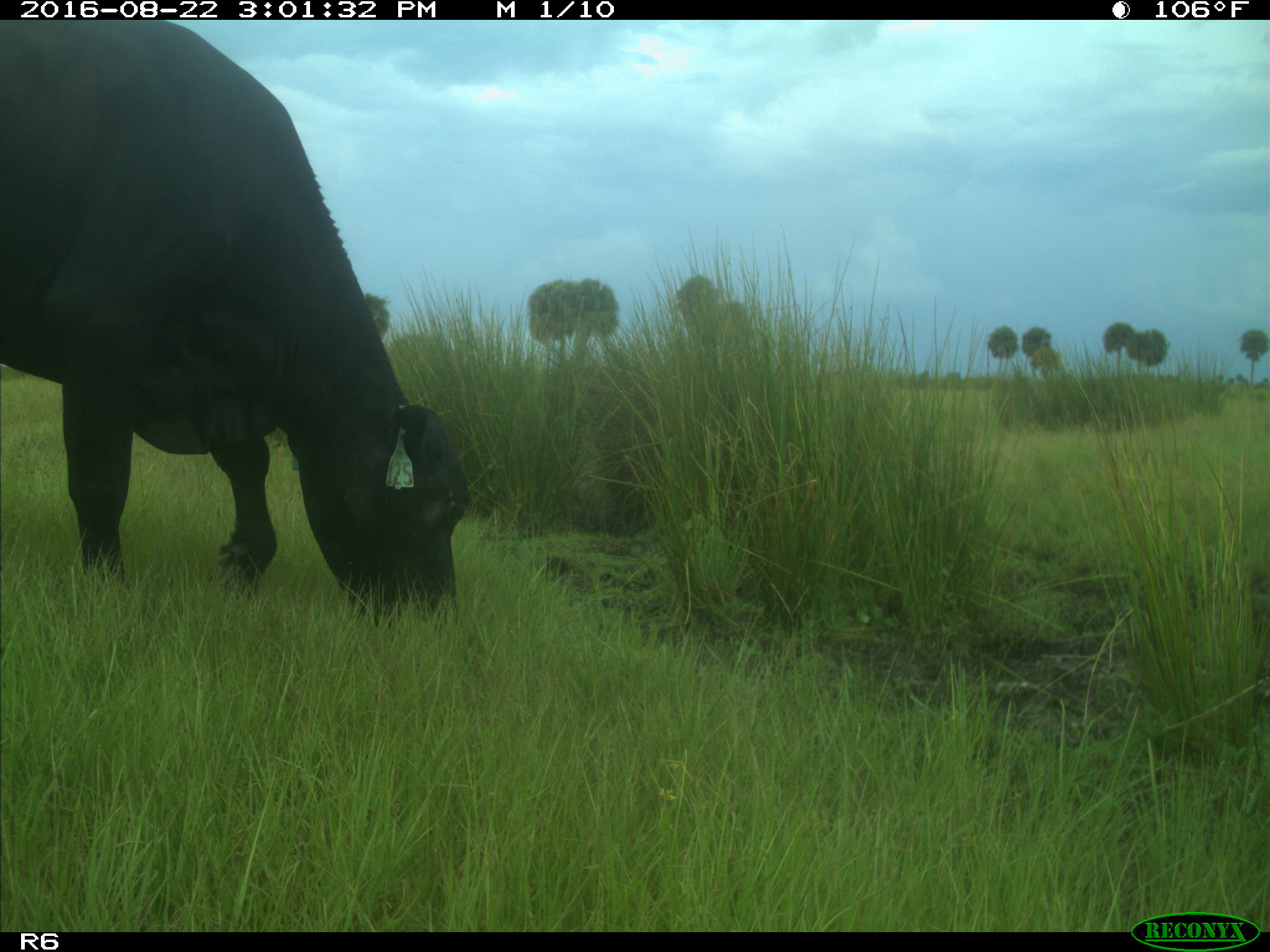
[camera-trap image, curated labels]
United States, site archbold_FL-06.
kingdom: Animalia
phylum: Chordata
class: Mammalia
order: Artiodactyla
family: Bovidae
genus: Bos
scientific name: Bos taurus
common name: domestic cow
Bos taurus (domestic cow).